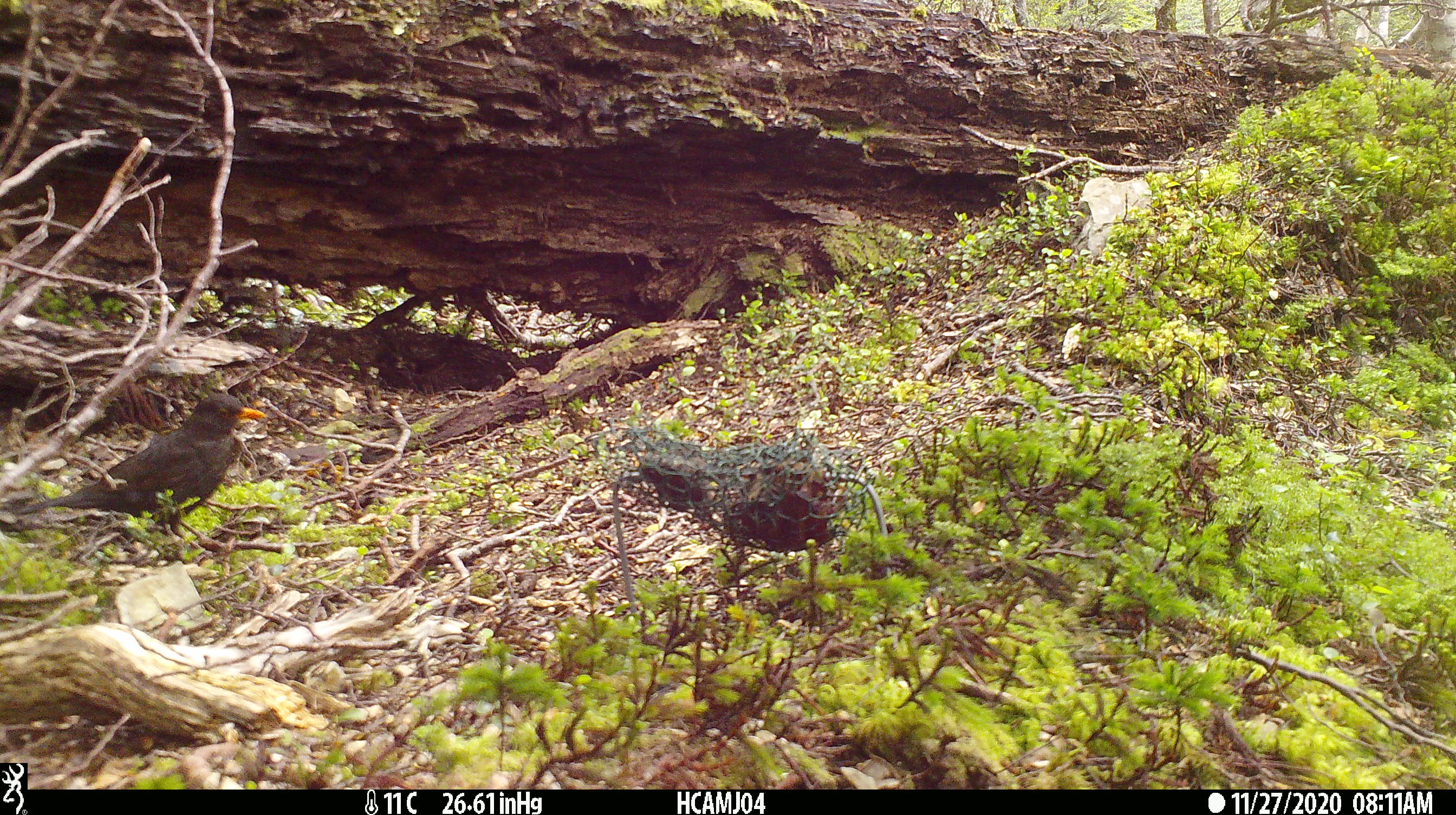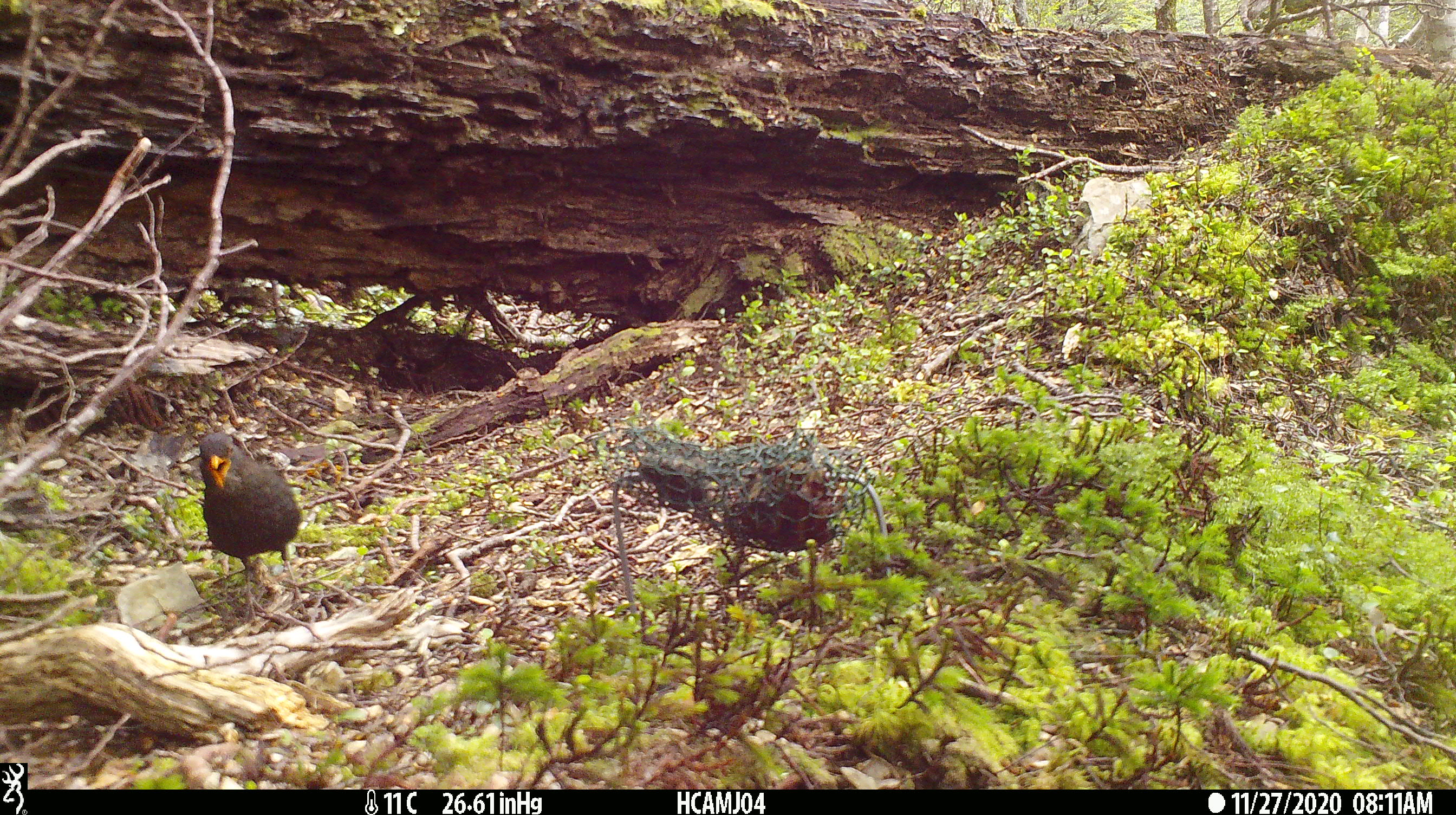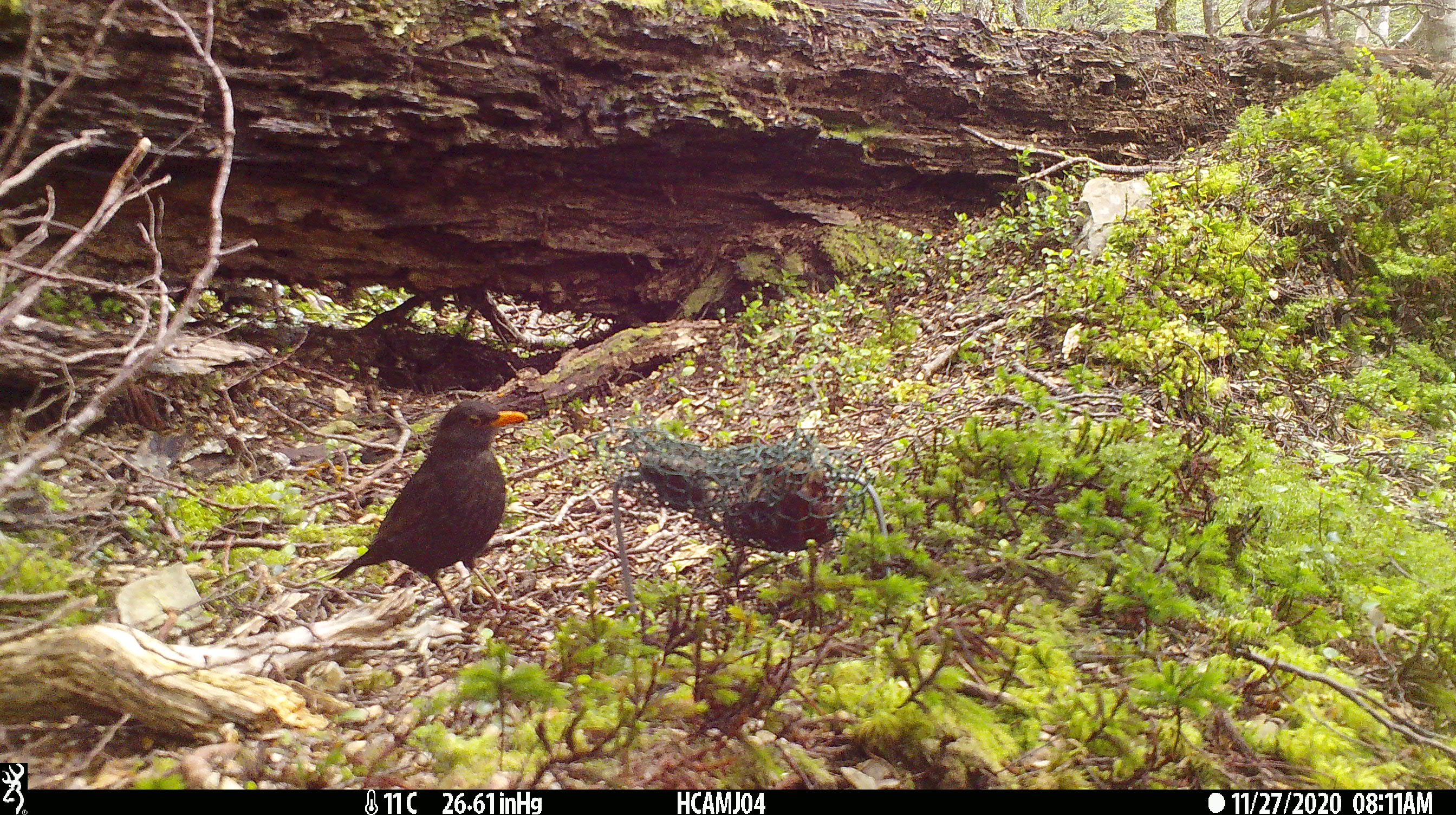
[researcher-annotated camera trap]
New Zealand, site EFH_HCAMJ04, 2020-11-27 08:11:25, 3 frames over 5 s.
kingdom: Animalia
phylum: Chordata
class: Aves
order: Passeriformes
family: Turdidae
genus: Turdus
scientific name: Turdus merula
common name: eurasian blackbird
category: blackbird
Blackbird (eurasian blackbird) (Turdus merula).